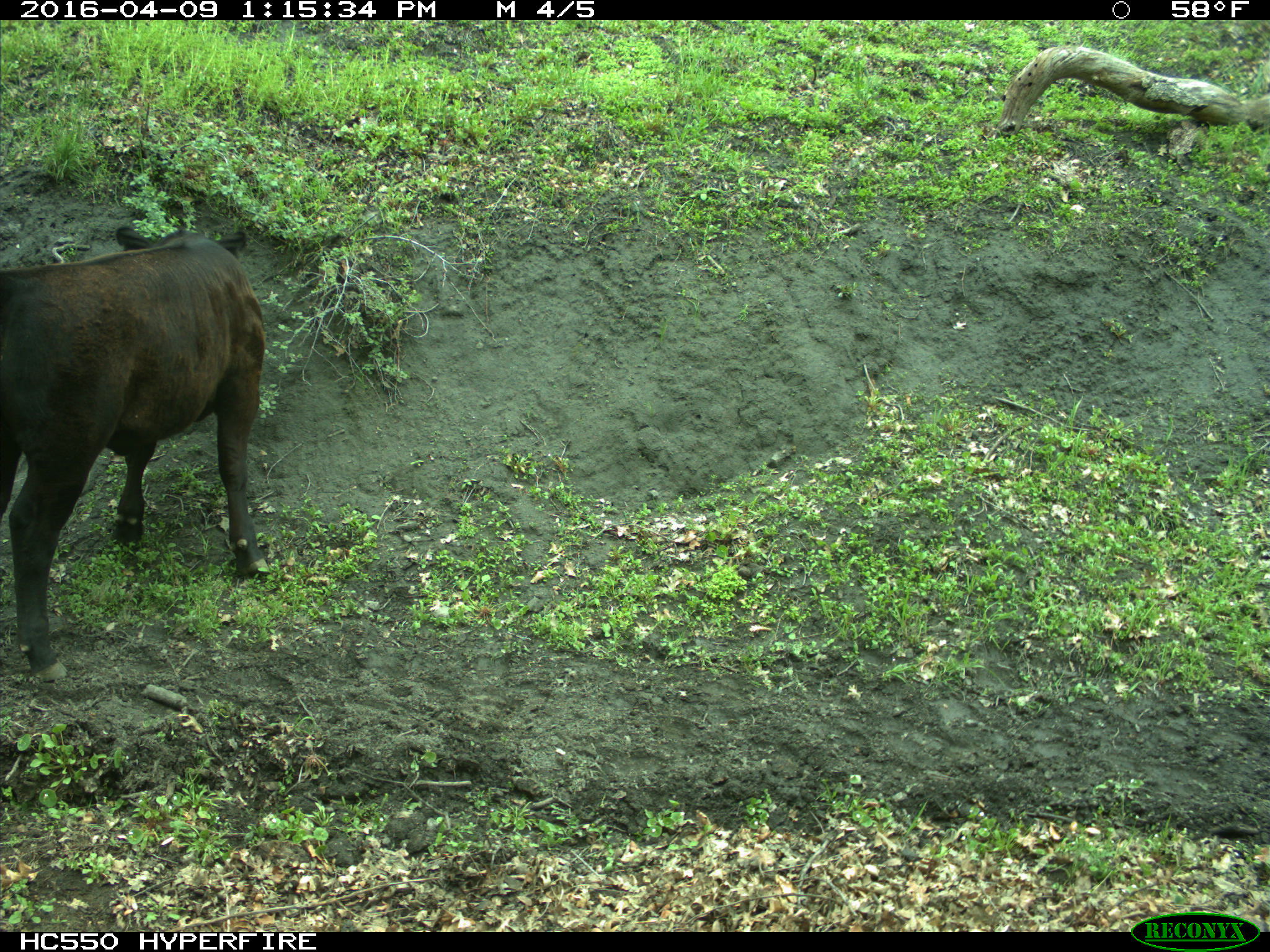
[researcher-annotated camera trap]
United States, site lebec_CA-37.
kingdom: Animalia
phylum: Chordata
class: Mammalia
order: Artiodactyla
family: Bovidae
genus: Bos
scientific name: Bos taurus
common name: domestic cow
Bos taurus (domestic cow).